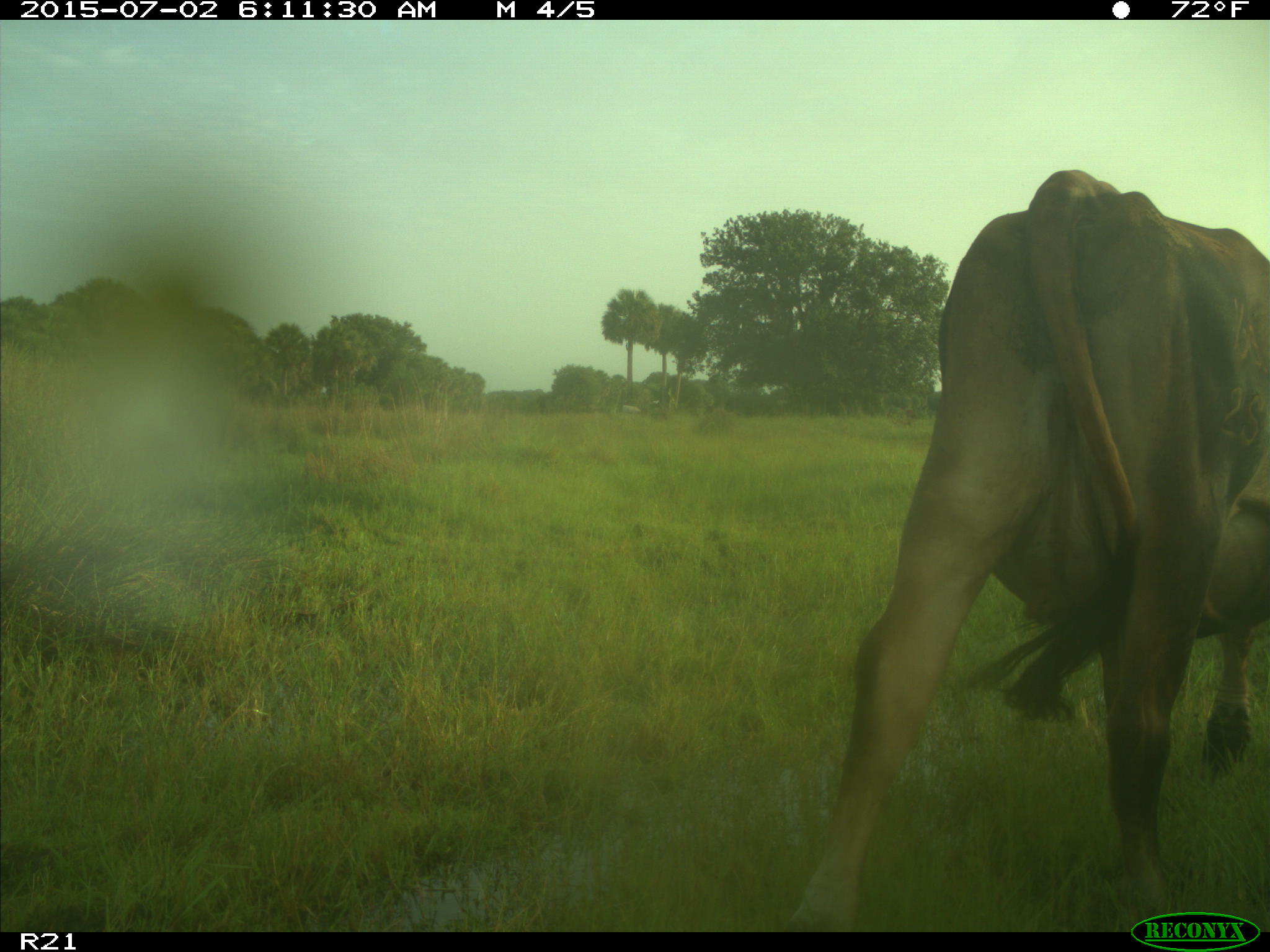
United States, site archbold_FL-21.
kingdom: Animalia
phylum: Chordata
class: Mammalia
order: Artiodactyla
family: Bovidae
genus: Bos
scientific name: Bos taurus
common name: domestic cow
Bos taurus (domestic cow).